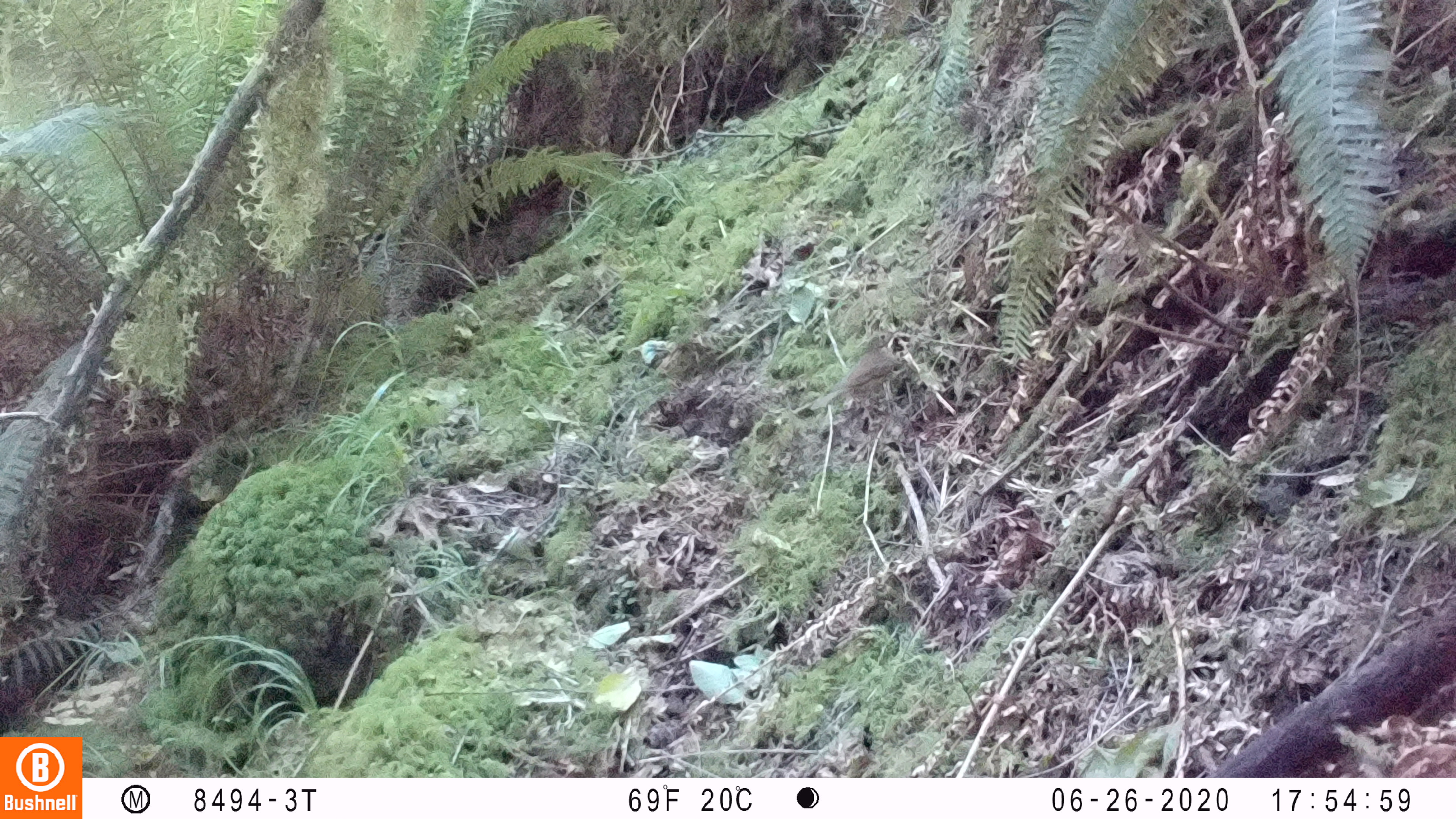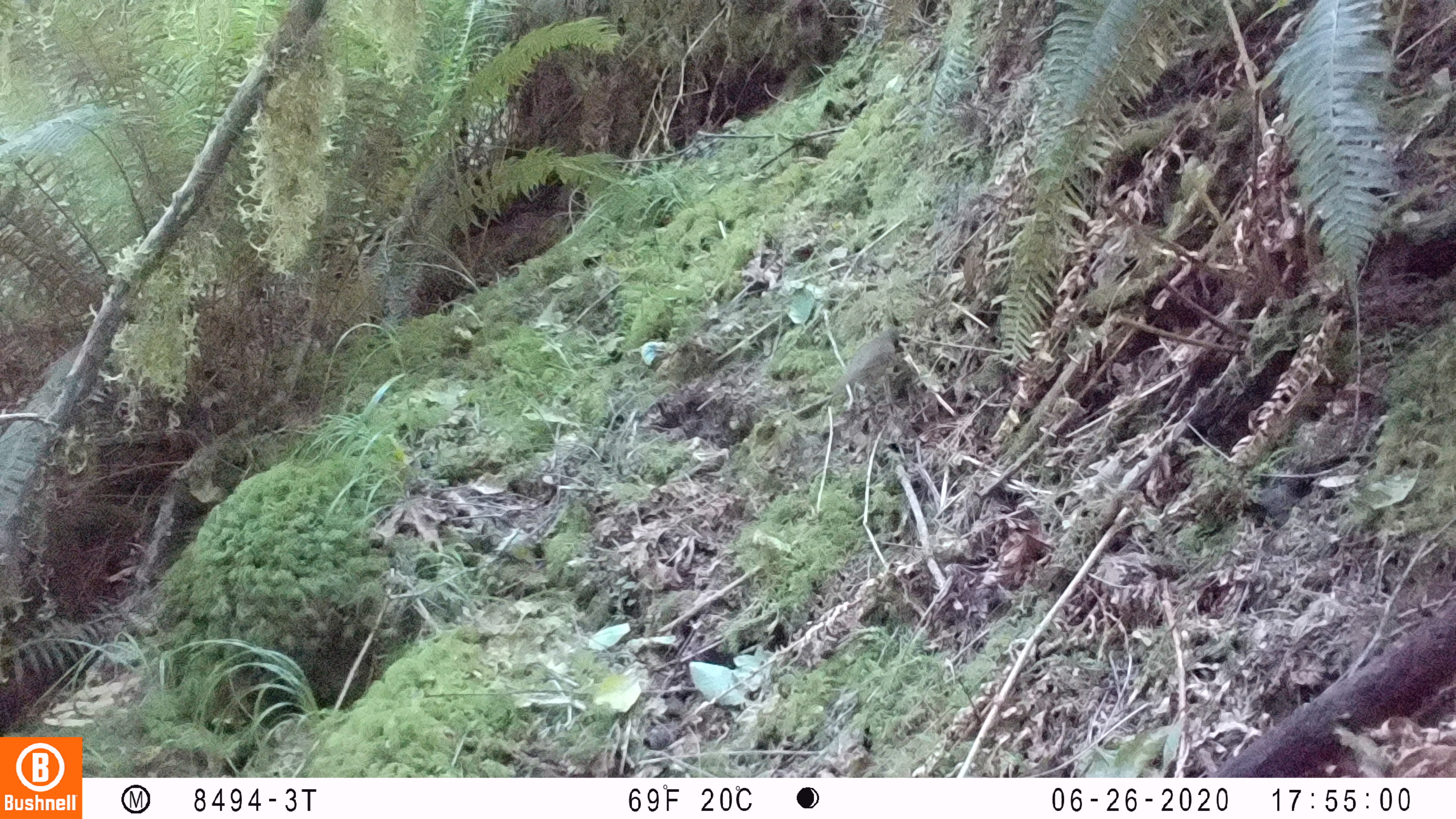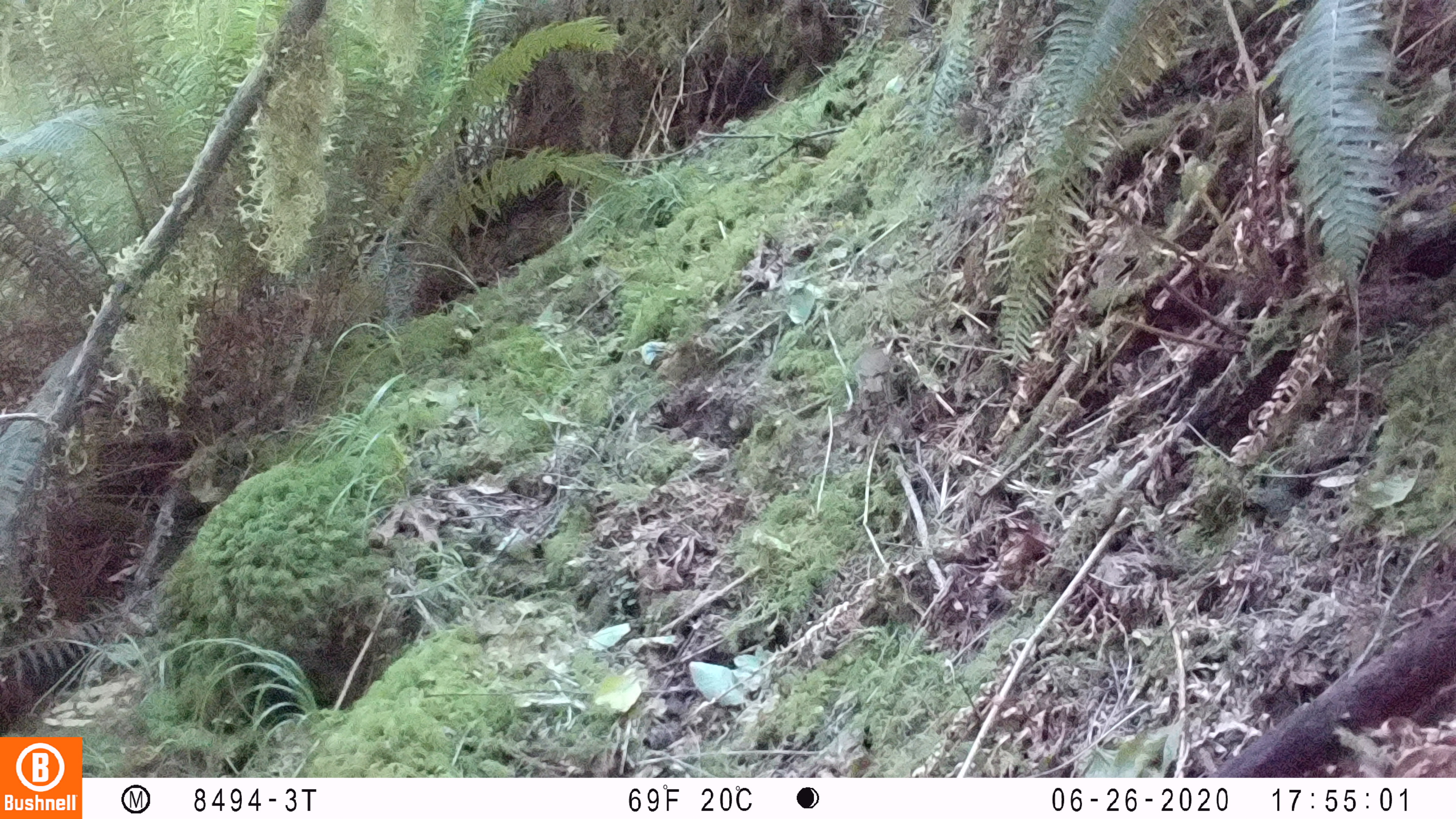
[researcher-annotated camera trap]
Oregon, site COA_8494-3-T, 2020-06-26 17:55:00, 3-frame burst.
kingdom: Animalia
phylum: Chordata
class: Aves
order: Passeriformes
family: Turdidae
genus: Catharus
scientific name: Catharus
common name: brown thrushes and nightingale-thrushes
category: catharus species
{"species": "catharus species (brown thrushes and nightingale-thrushes) (Catharus)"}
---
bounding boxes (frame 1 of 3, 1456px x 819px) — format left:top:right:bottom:
catharus species: 809:329:896:412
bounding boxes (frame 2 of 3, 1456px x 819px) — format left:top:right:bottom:
catharus species: 837:325:902:396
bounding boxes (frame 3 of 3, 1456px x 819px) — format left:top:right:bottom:
catharus species: 849:338:895:396